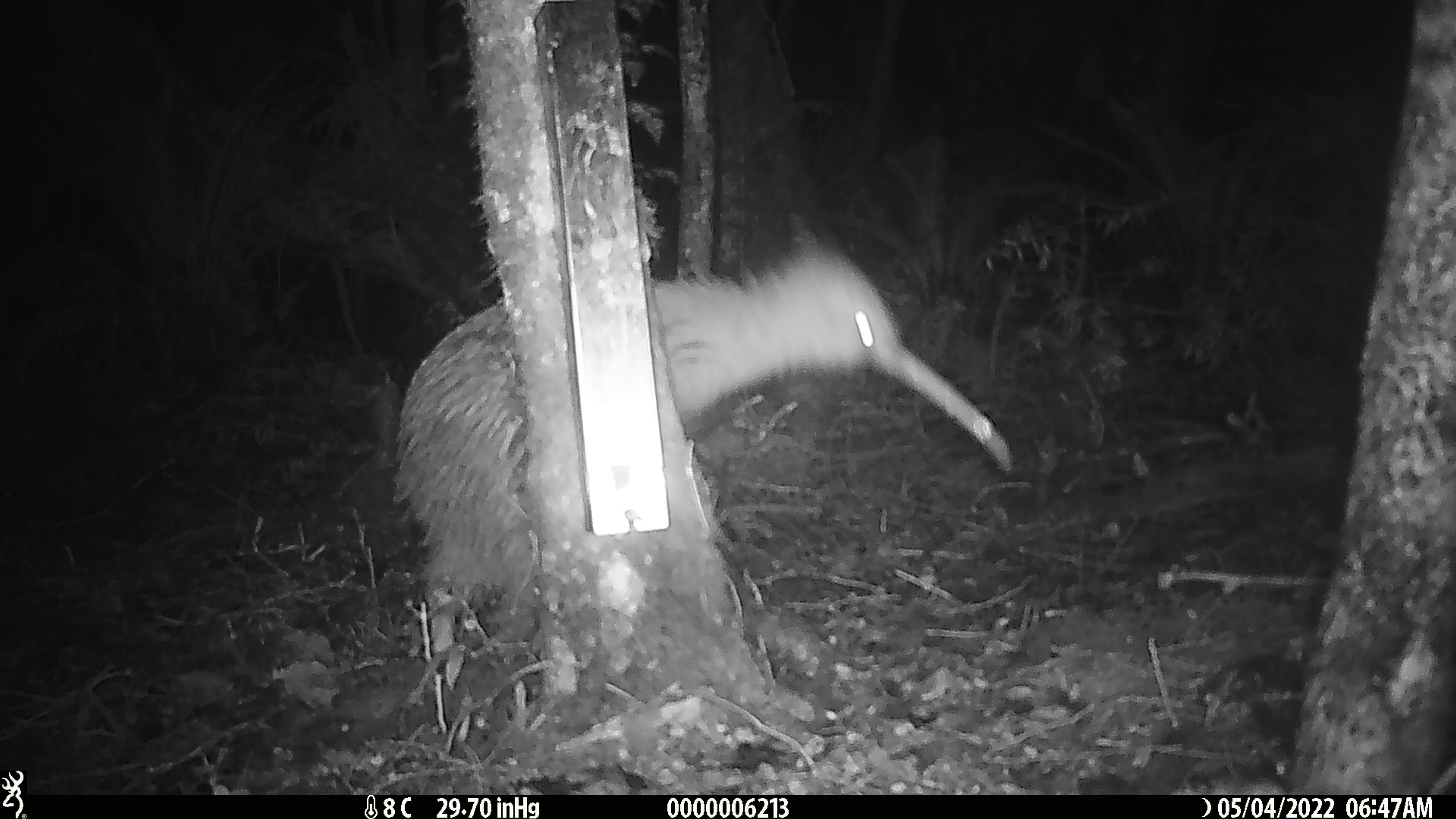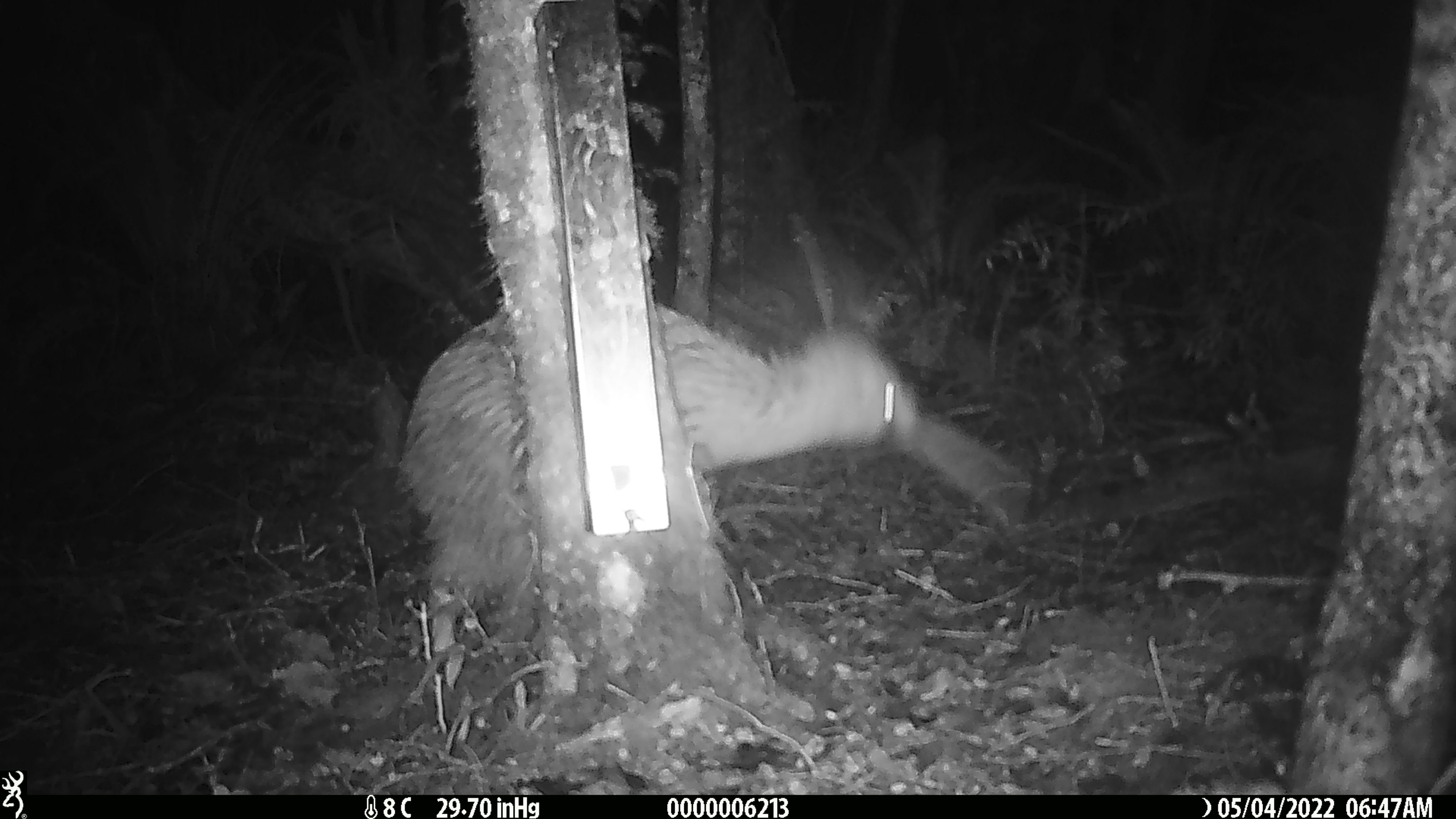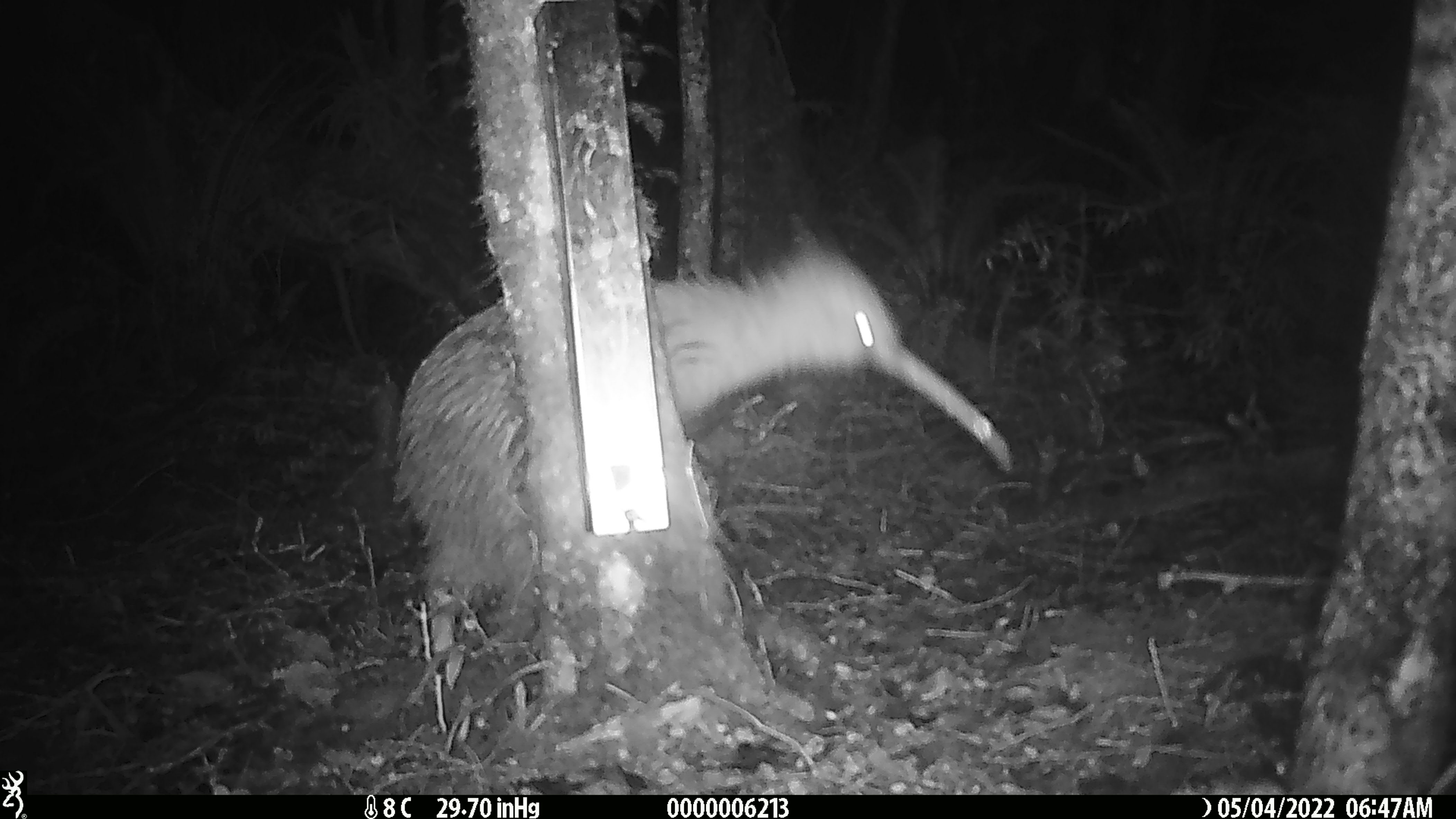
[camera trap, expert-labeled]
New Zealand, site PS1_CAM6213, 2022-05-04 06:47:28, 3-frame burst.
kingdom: Animalia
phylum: Chordata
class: Aves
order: Apterygiformes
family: Apterygidae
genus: Apteryx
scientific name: Apteryx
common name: kiwi